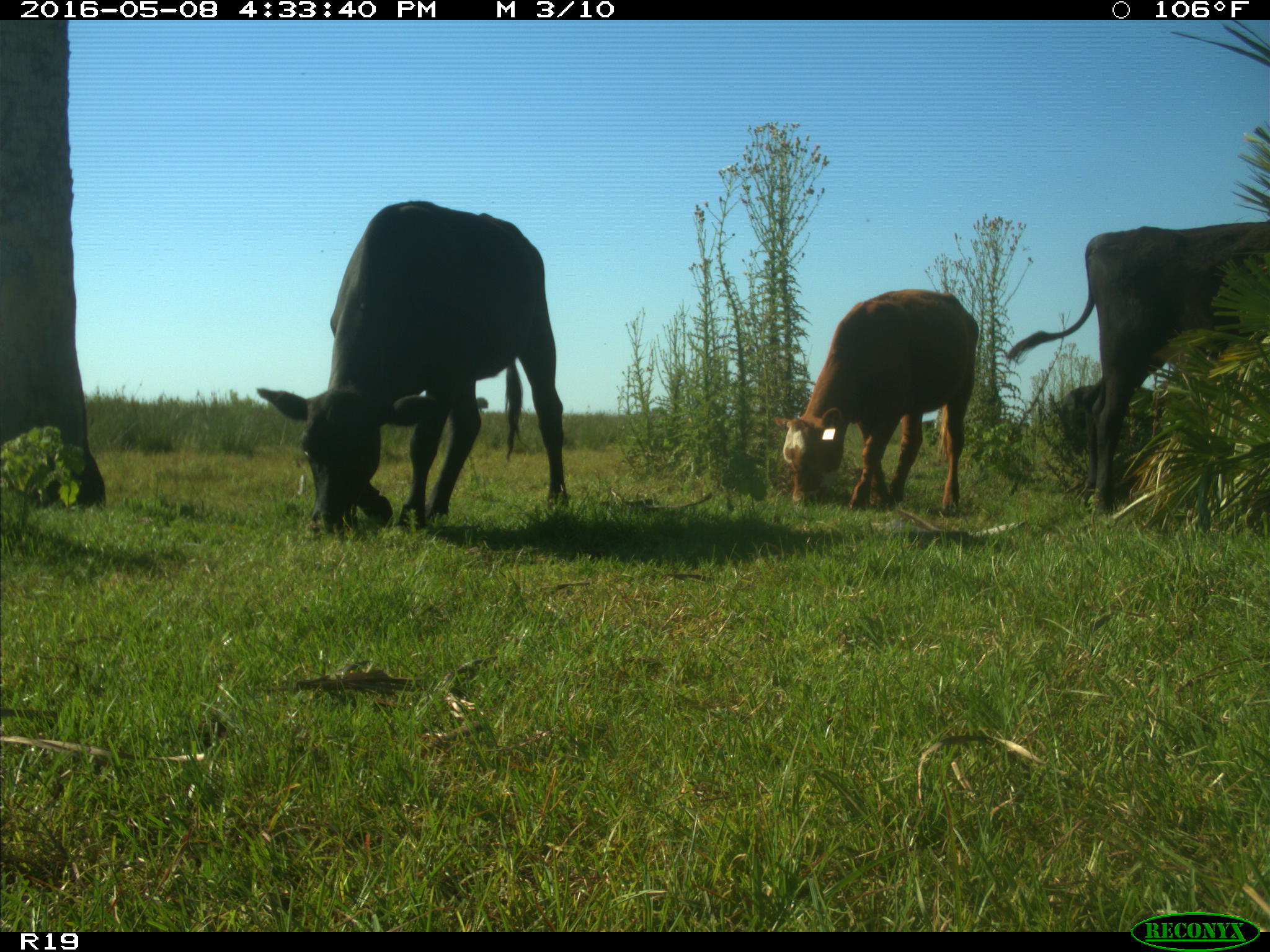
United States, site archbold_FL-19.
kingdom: Animalia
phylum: Chordata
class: Mammalia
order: Artiodactyla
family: Bovidae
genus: Bos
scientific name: Bos taurus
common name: domestic cow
Bos taurus (domestic cow).